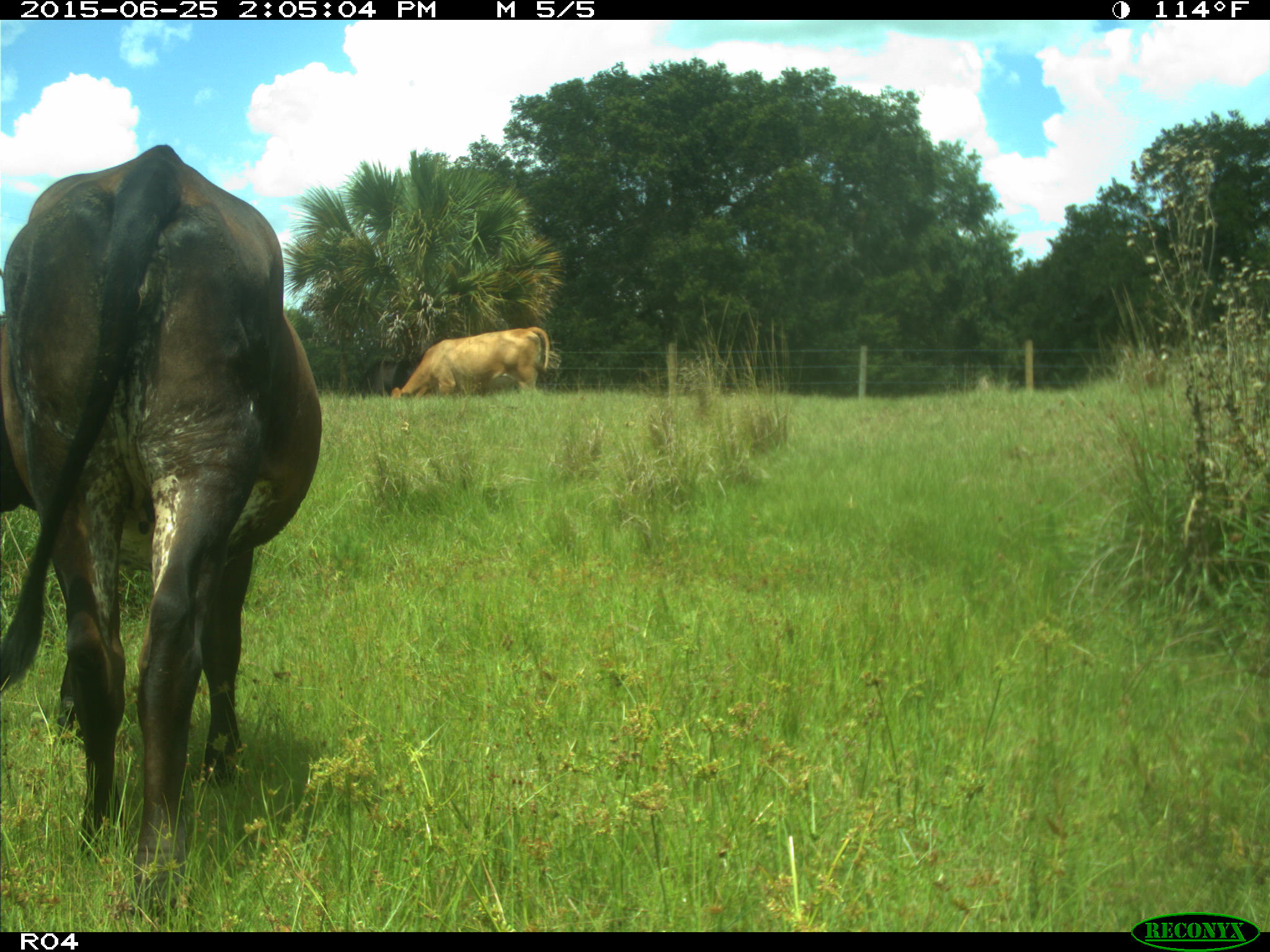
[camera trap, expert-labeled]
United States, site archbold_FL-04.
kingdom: Animalia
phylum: Chordata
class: Mammalia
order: Artiodactyla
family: Bovidae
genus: Bos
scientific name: Bos taurus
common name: domestic cow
Bos taurus (domestic cow).